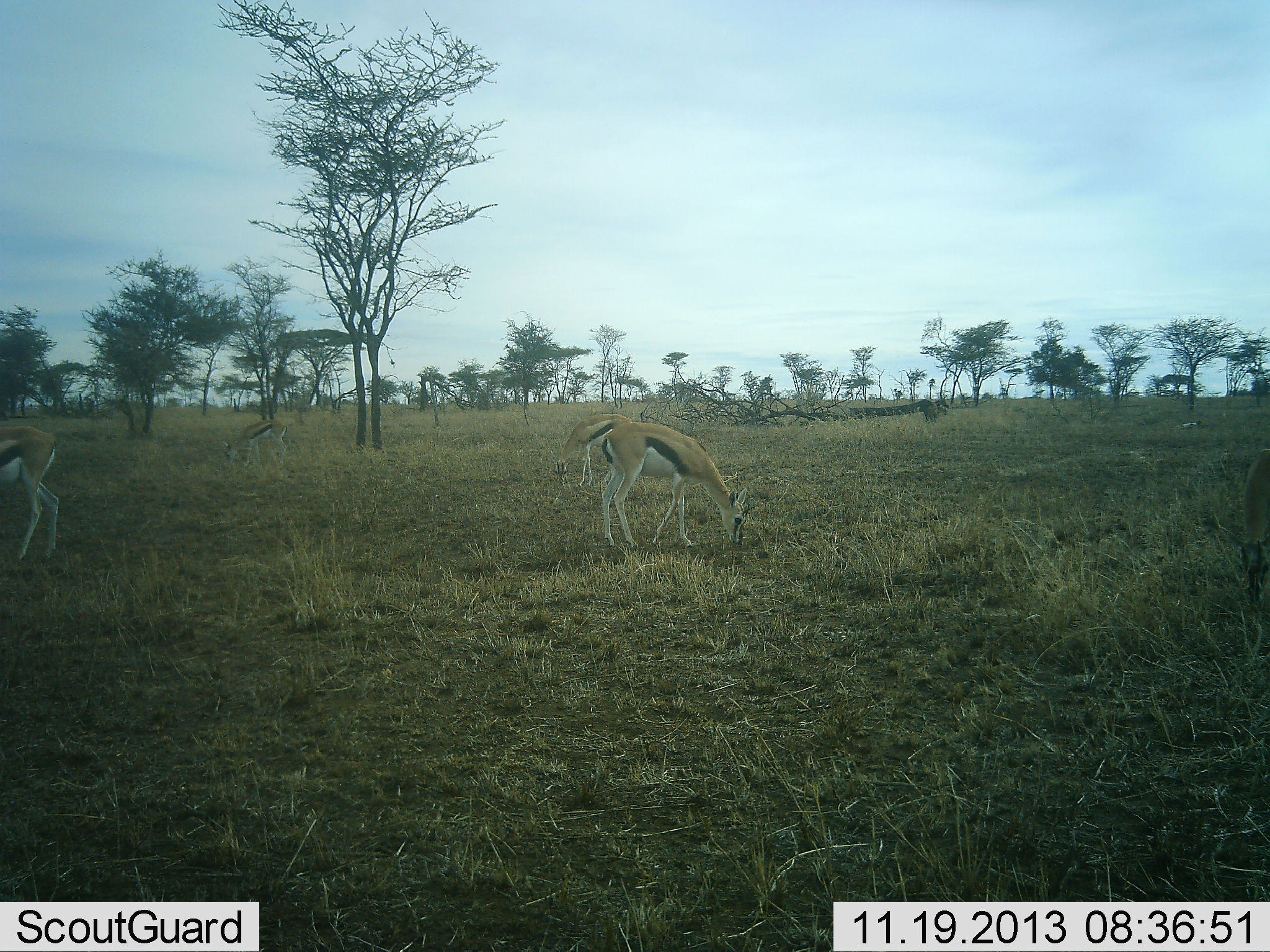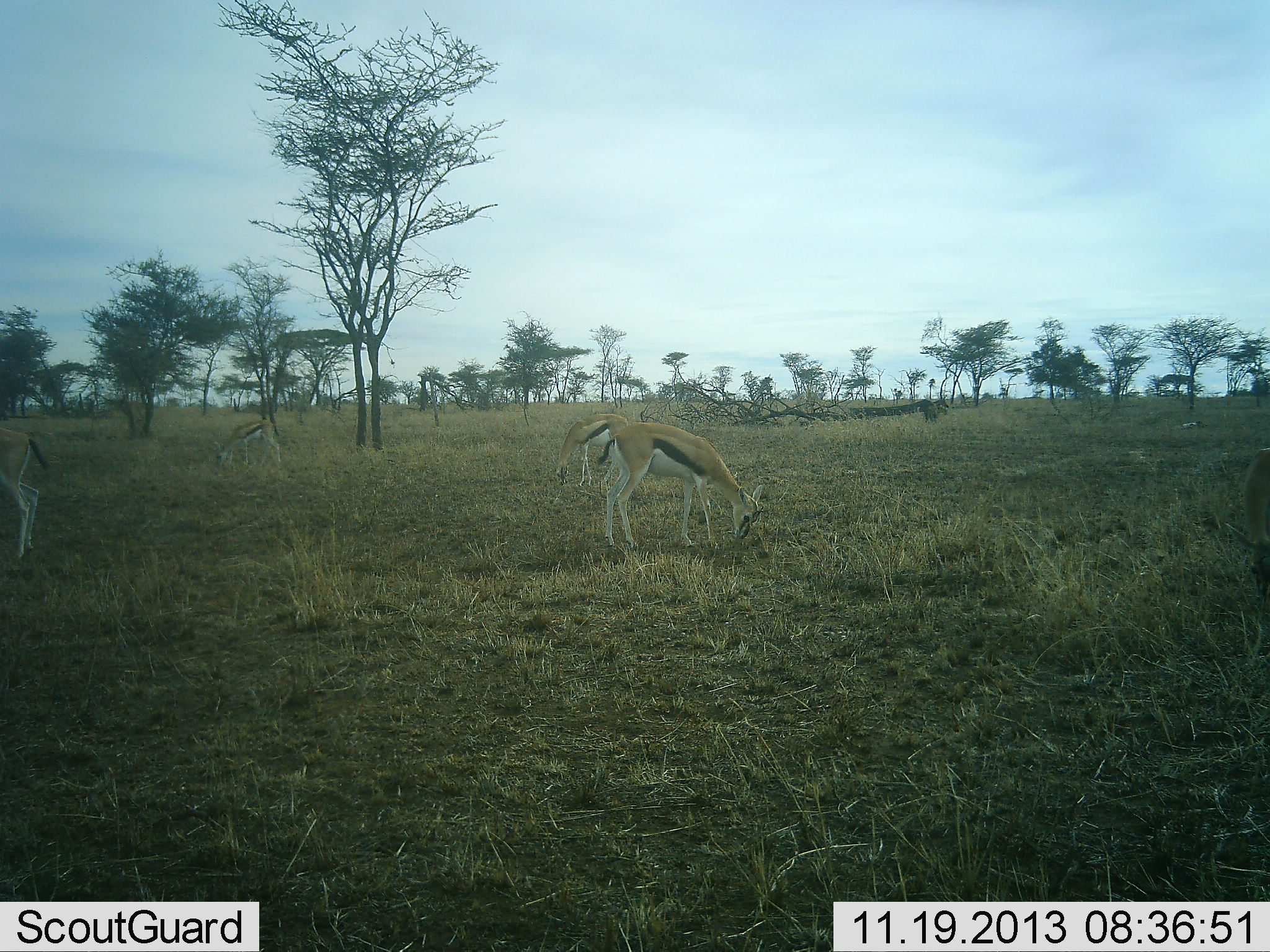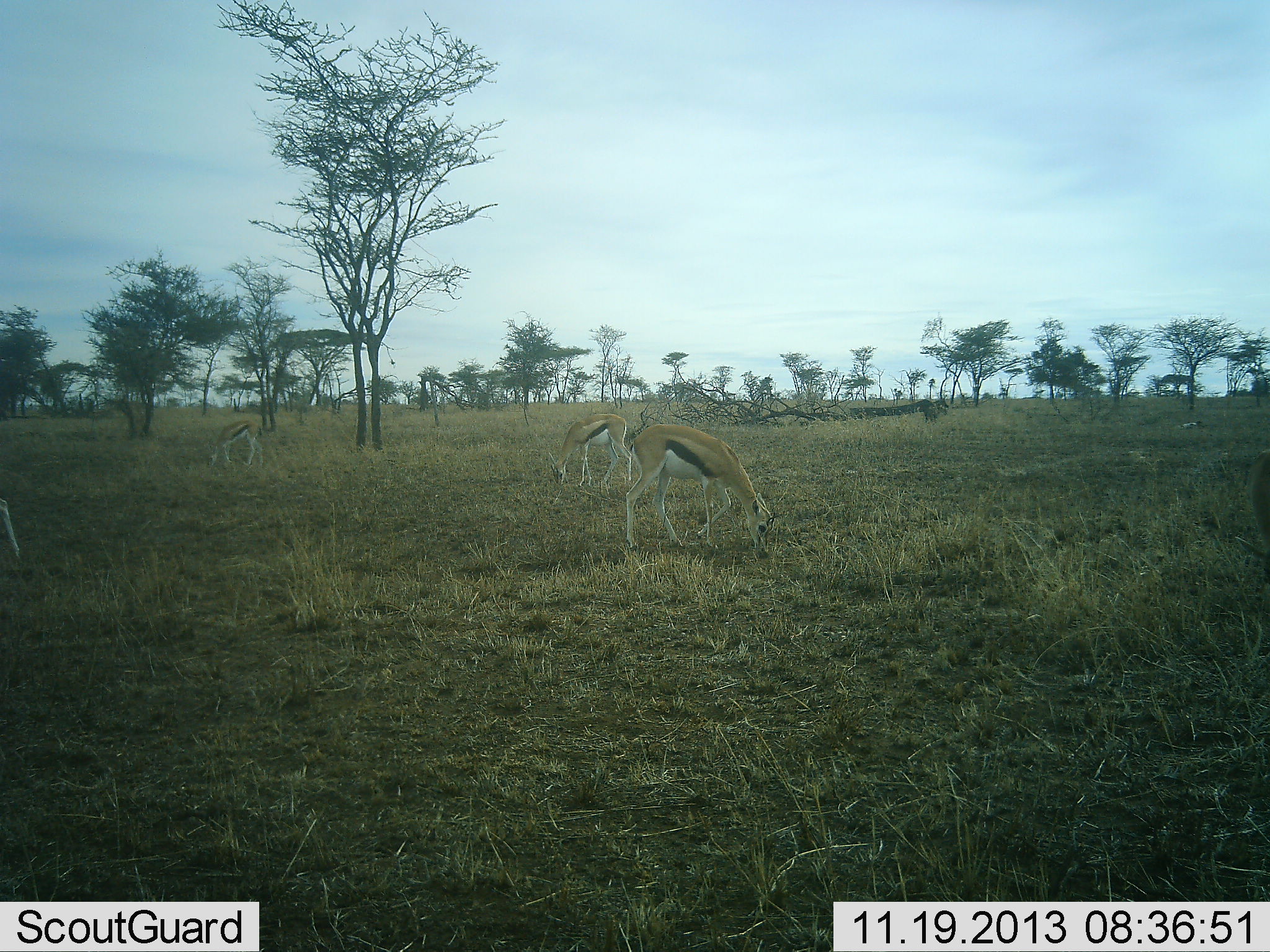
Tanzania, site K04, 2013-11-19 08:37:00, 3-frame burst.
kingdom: Animalia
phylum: Chordata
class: Mammalia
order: Artiodactyla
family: Bovidae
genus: Eudorcas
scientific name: Eudorcas thomsonii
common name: thomson's gazelle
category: gazellethomsons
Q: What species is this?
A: Gazellethomsons (thomson's gazelle) (Eudorcas thomsonii).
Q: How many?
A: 4.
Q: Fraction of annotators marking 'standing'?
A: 30%.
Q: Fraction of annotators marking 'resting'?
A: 0%.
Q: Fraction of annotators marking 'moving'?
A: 10%.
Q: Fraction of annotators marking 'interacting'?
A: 0%.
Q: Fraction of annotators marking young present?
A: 0%.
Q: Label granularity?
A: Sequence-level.